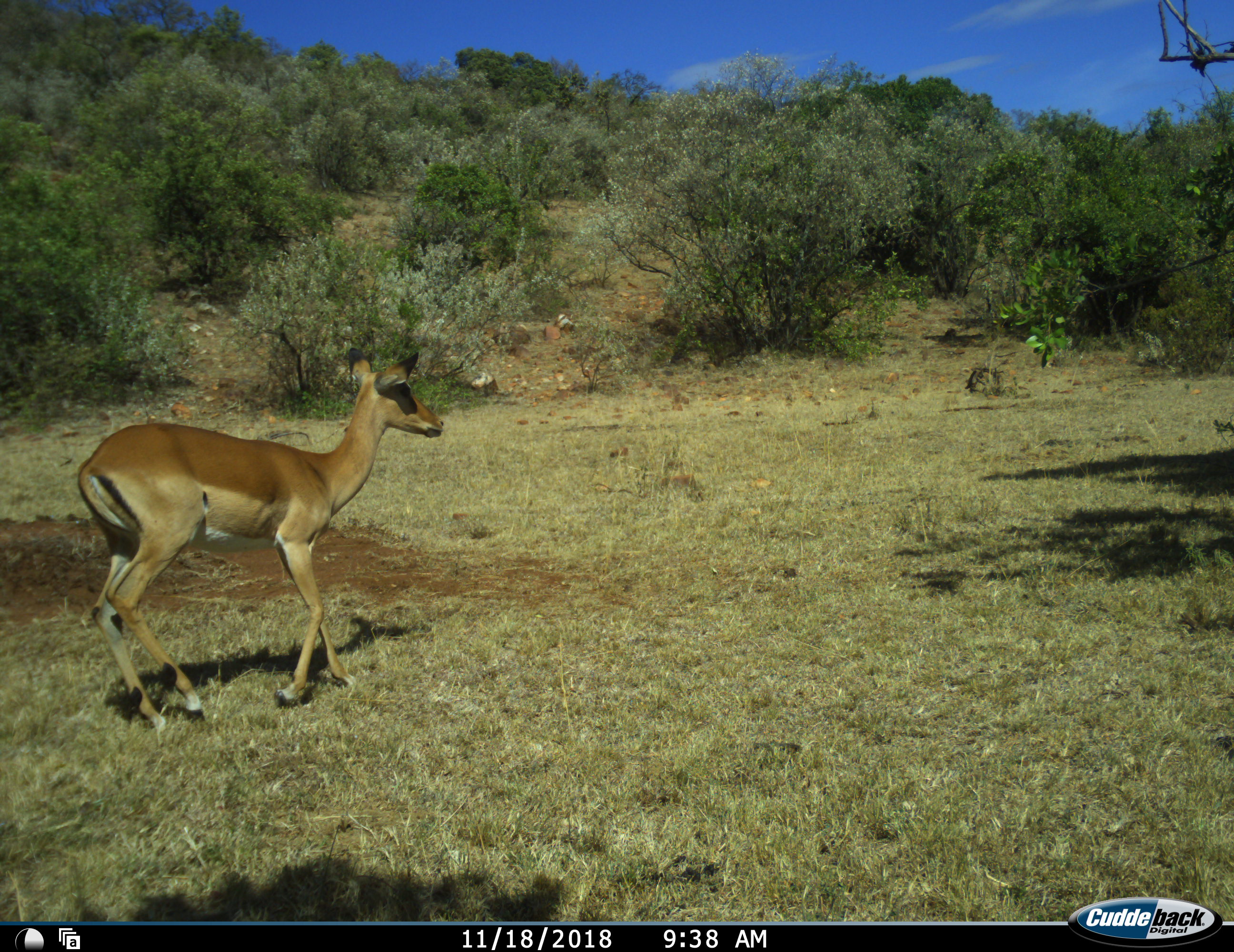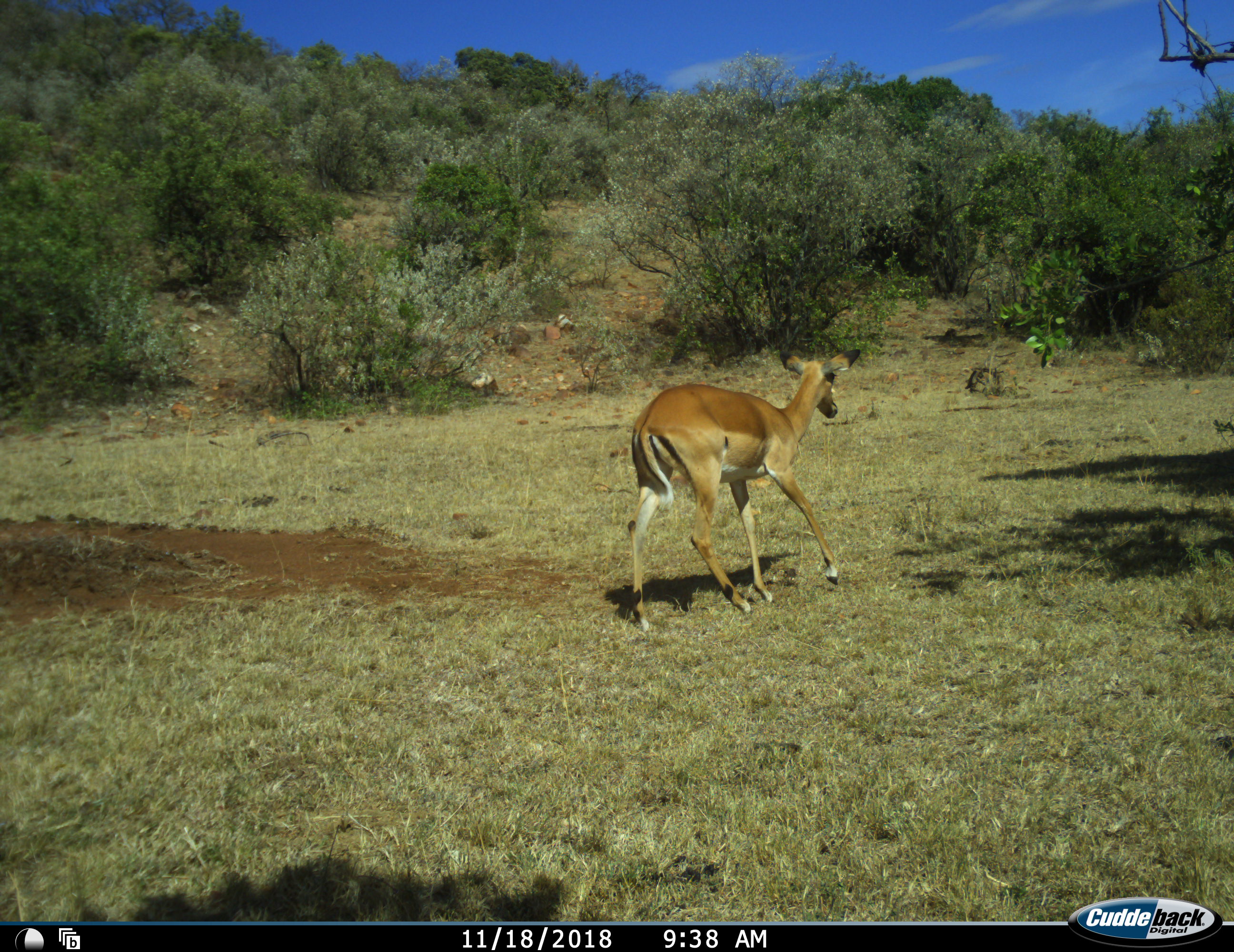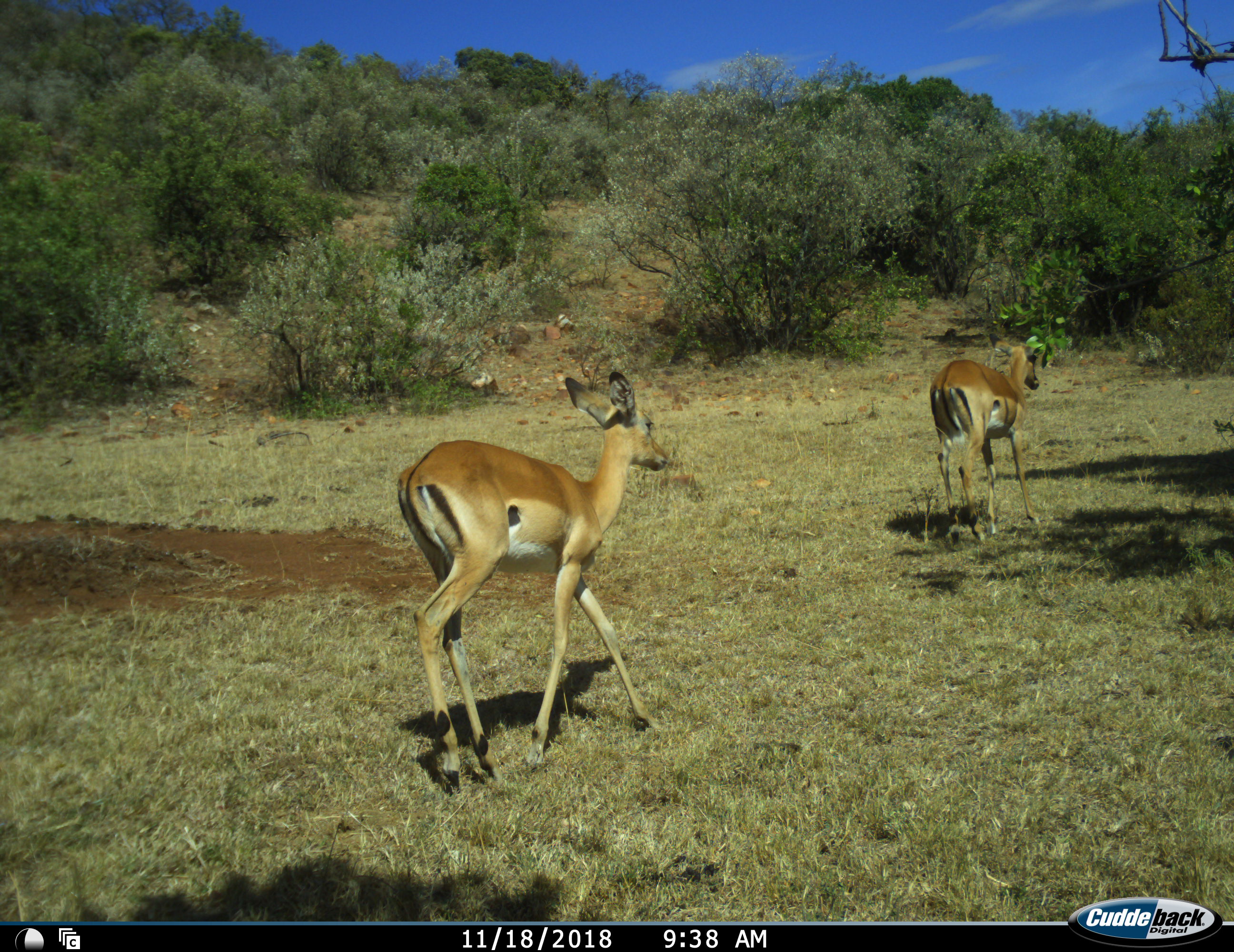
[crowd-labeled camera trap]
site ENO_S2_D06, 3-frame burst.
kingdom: Animalia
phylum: Chordata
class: Mammalia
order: Artiodactyla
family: Bovidae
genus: Aepyceros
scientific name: Aepyceros melampus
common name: impala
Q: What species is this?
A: Impala (Aepyceros melampus).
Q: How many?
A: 2.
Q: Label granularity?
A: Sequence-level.